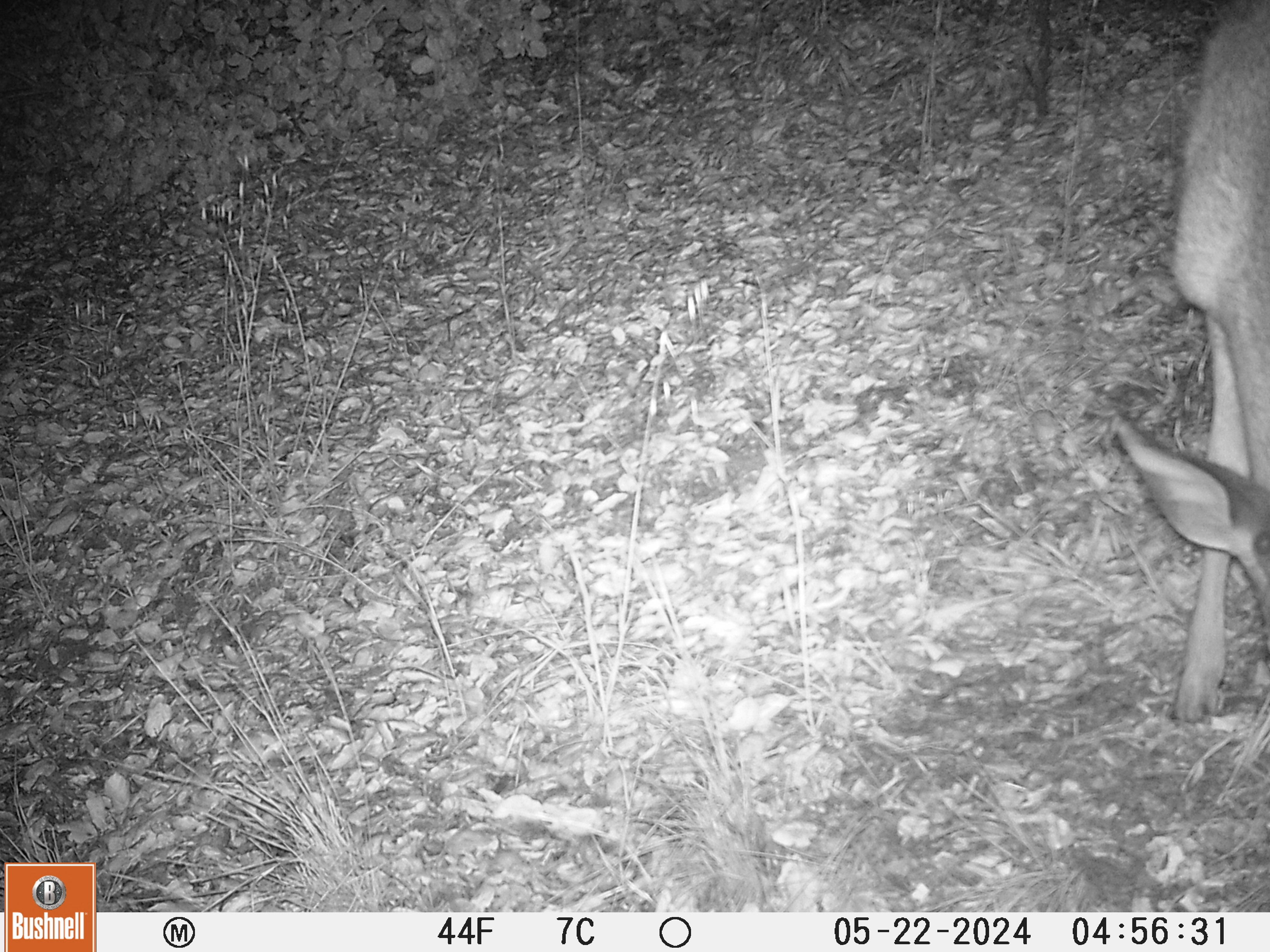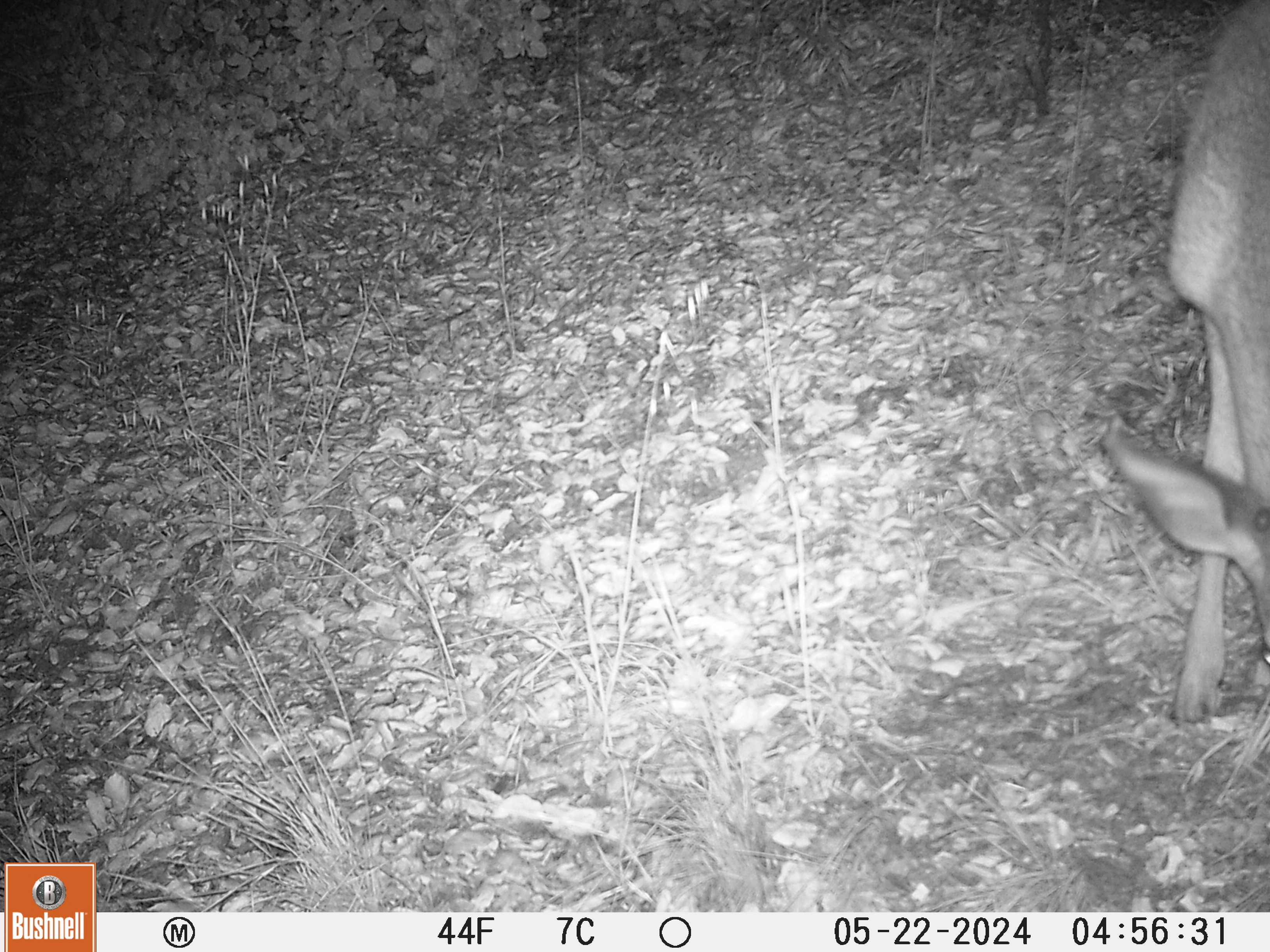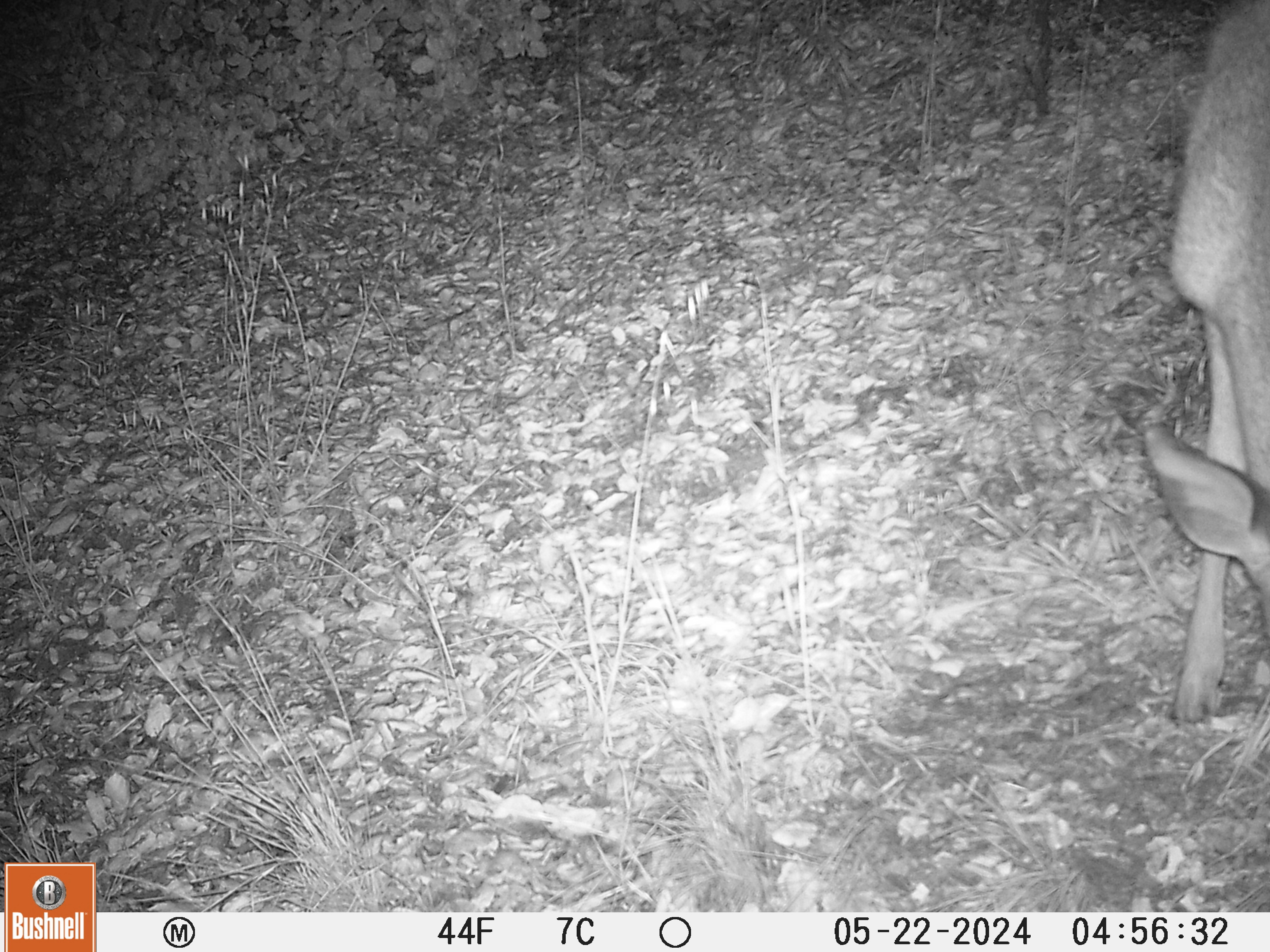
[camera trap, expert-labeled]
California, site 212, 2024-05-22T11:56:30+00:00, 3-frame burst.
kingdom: Animalia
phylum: Chordata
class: Mammalia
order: Artiodactyla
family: Cervidae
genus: Odocoileus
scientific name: Odocoileus hemionus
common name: mule deer